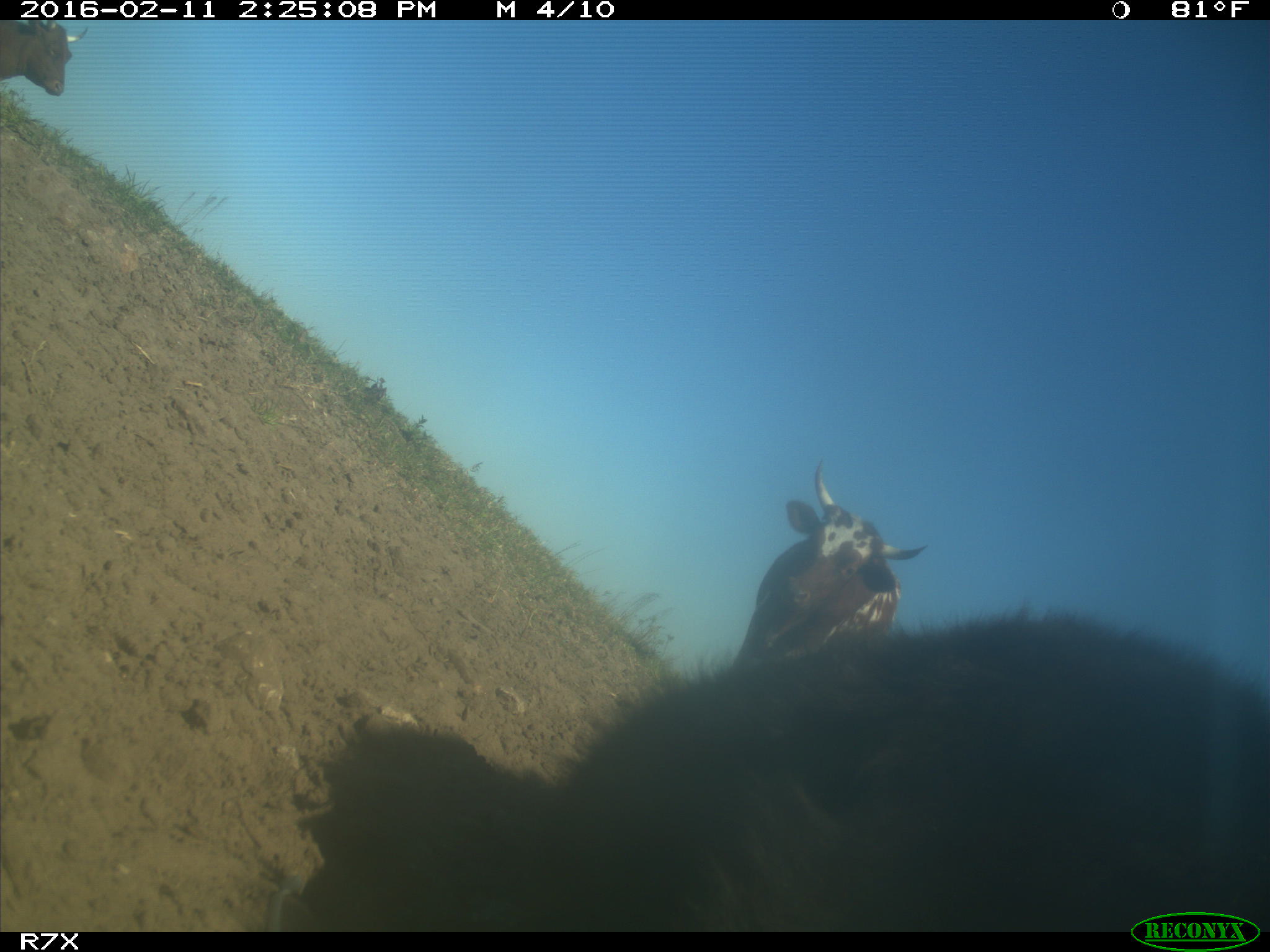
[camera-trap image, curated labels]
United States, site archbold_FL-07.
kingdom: Animalia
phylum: Chordata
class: Mammalia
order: Artiodactyla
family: Bovidae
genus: Bos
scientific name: Bos taurus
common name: domestic cow